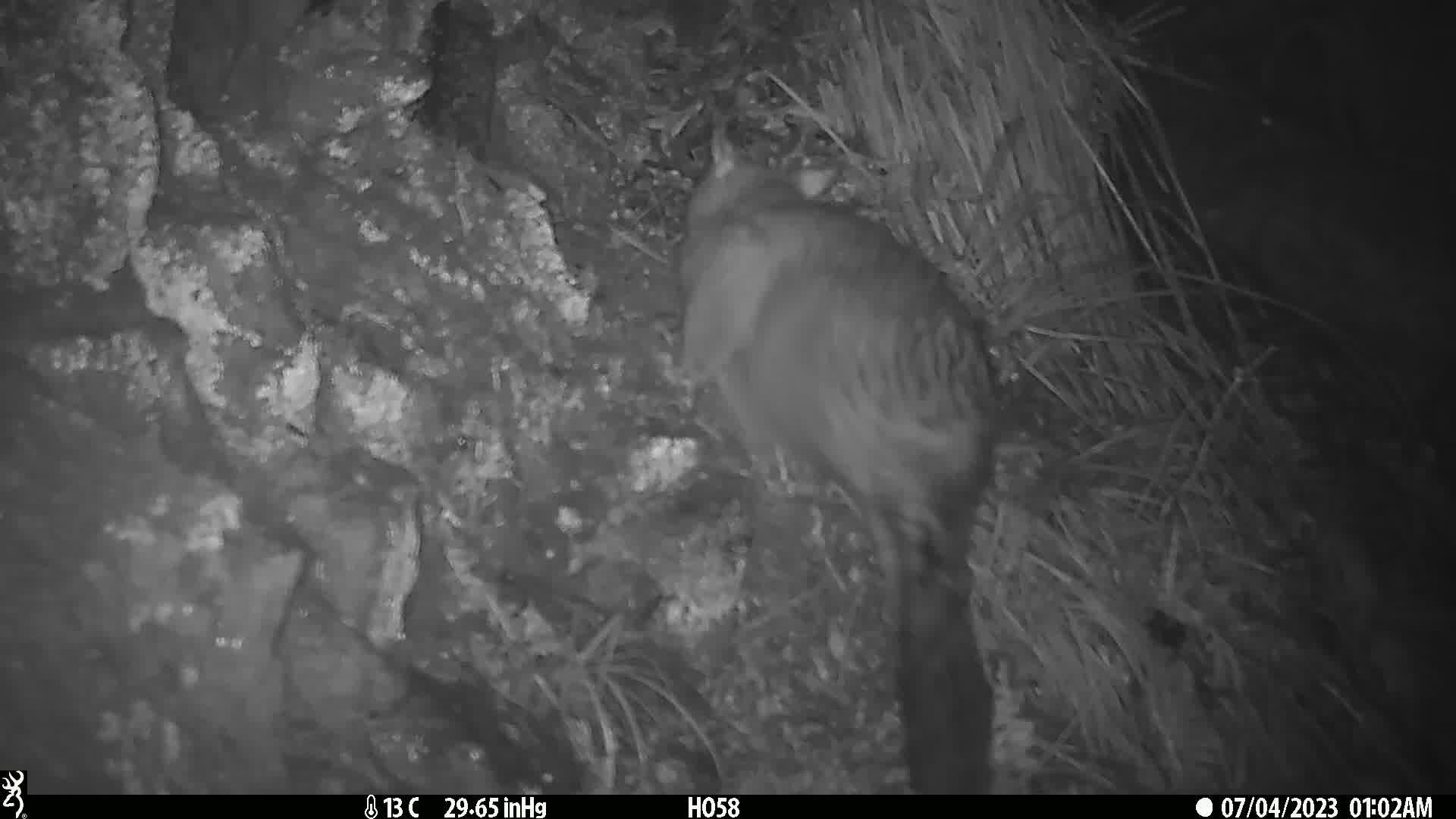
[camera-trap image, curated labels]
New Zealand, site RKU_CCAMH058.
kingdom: Animalia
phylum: Chordata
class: Mammalia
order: Diprotodontia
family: Phalangeridae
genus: Trichosurus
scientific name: Trichosurus vulpecula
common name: common brushtail possum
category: possum